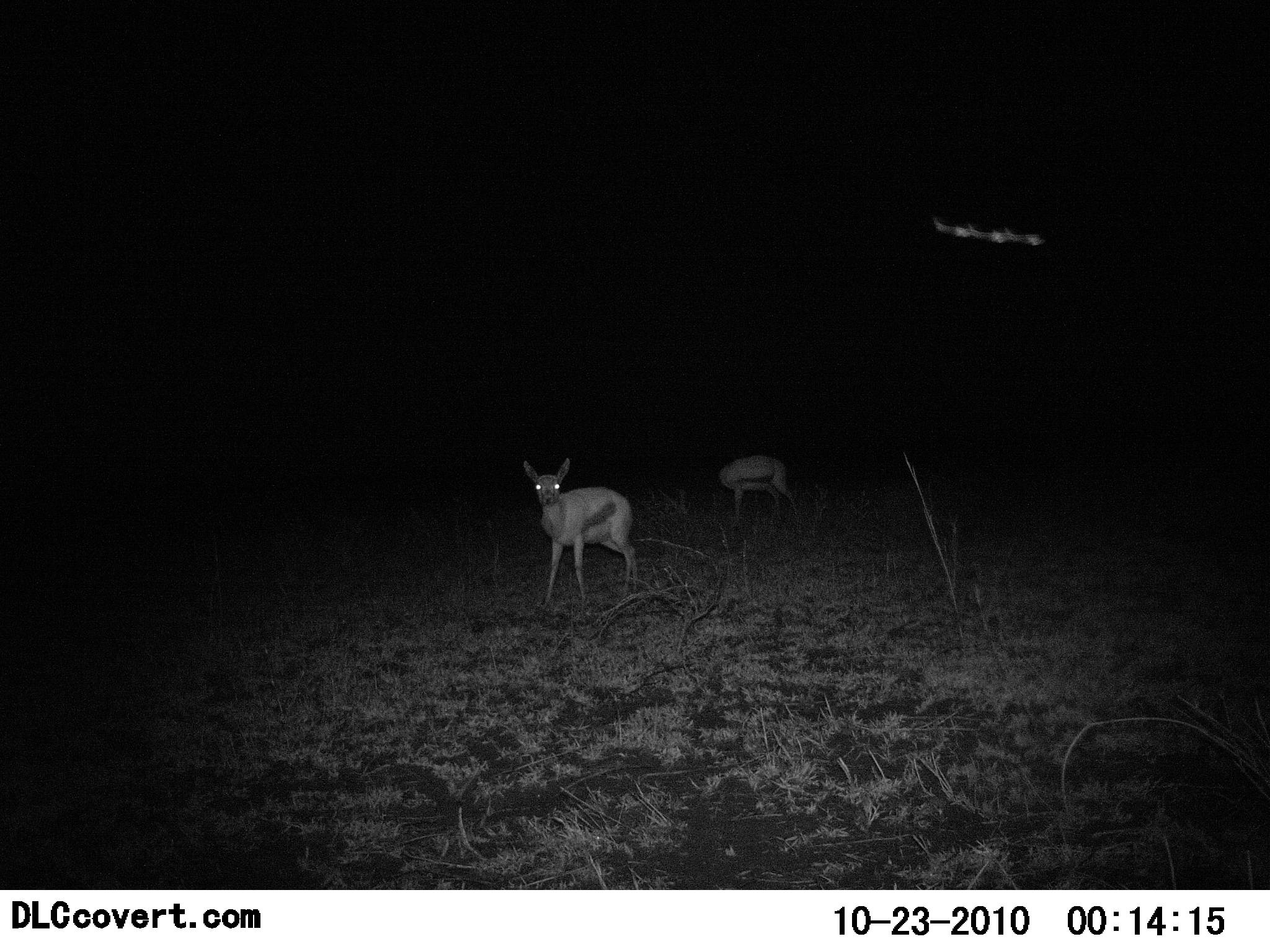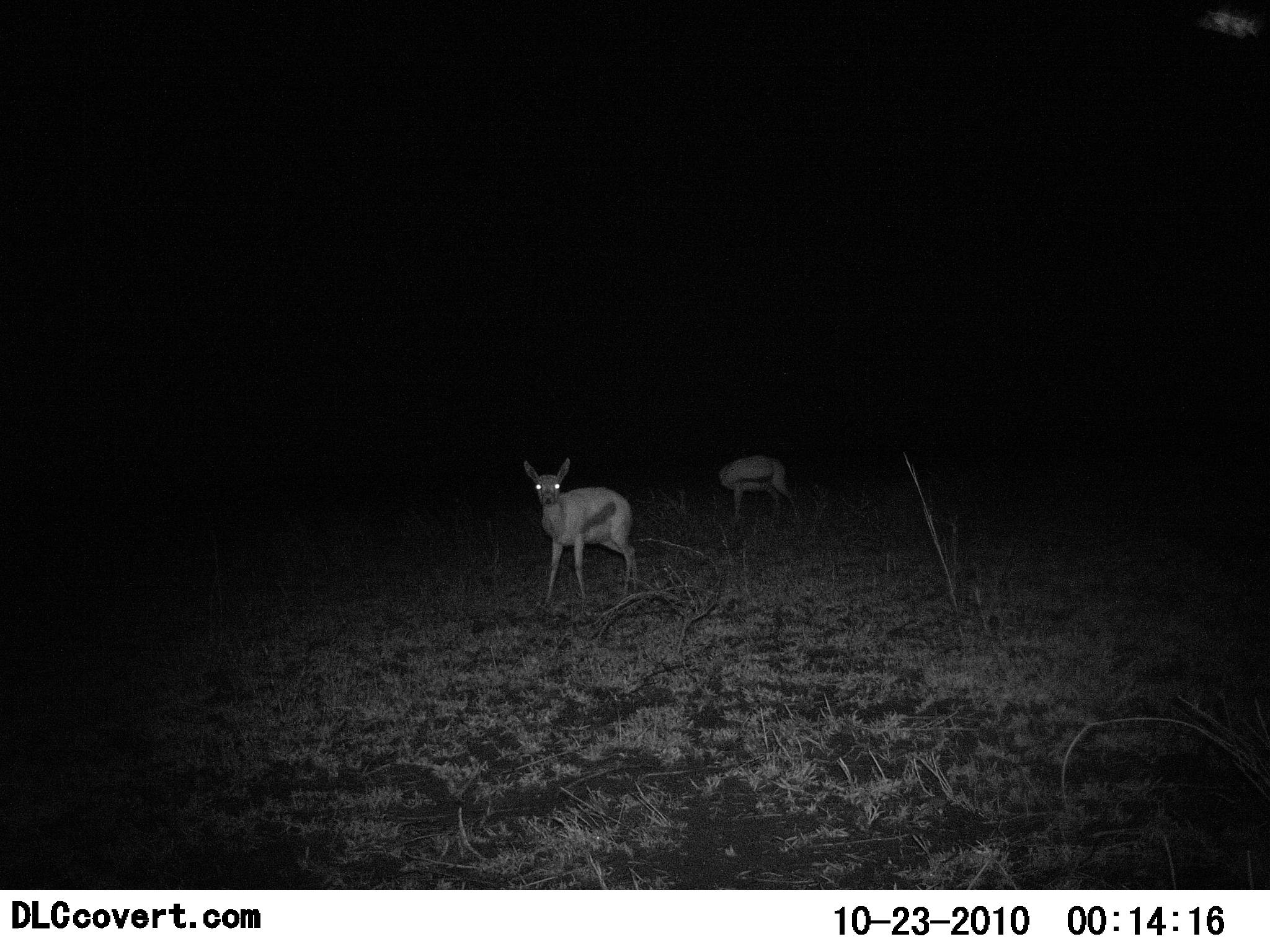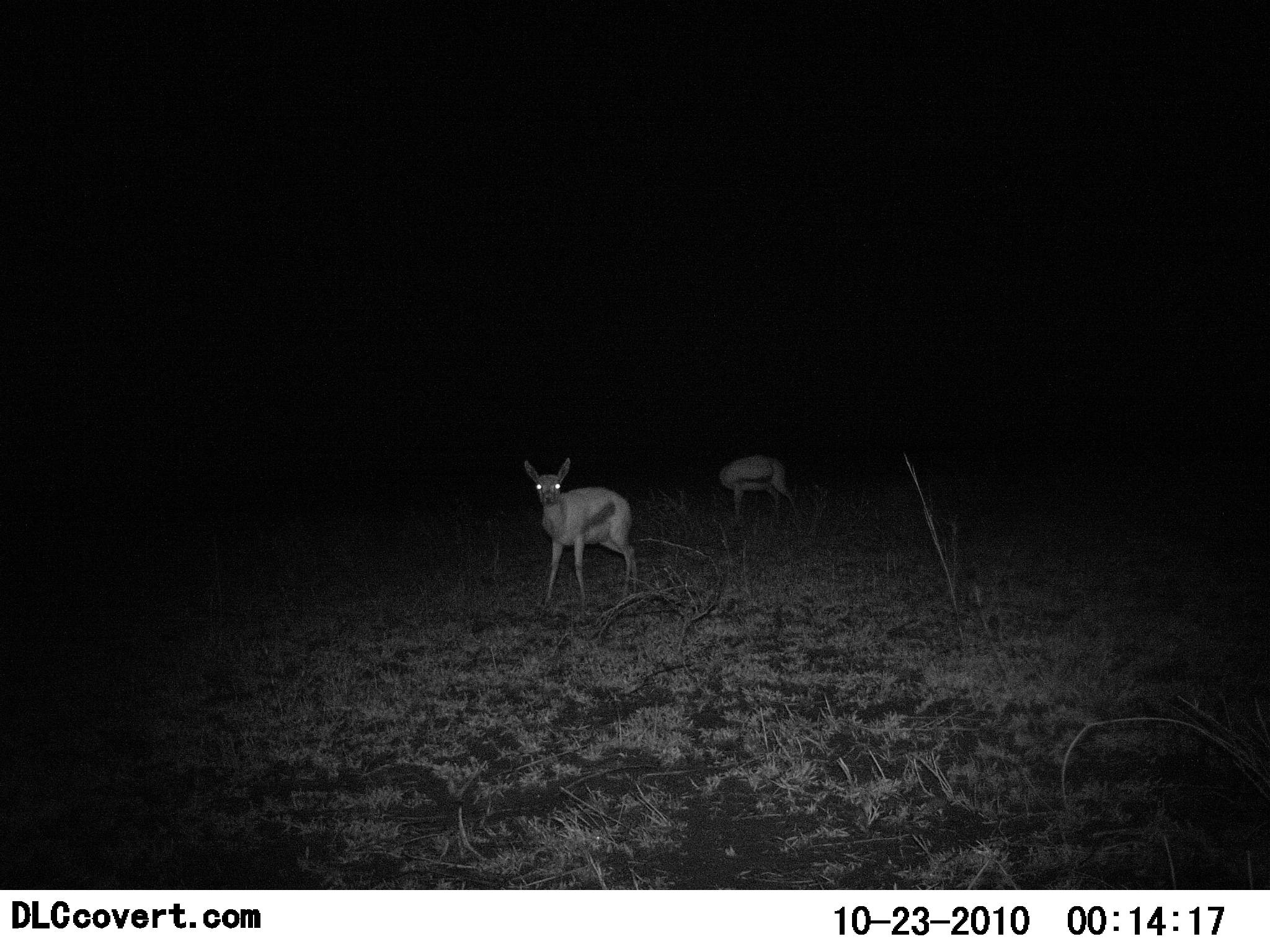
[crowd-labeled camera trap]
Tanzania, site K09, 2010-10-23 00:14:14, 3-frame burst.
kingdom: Animalia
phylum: Chordata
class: Mammalia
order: Artiodactyla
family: Bovidae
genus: Eudorcas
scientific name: Eudorcas thomsonii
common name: thomson's gazelle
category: gazellethomsons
Gazellethomsons (thomson's gazelle) (Eudorcas thomsonii), count 2. Behavior (volunteer vote fractions): standing 88%, resting 0%, moving 12%, interacting 0%. Young present (vote fraction): 6%. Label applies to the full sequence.